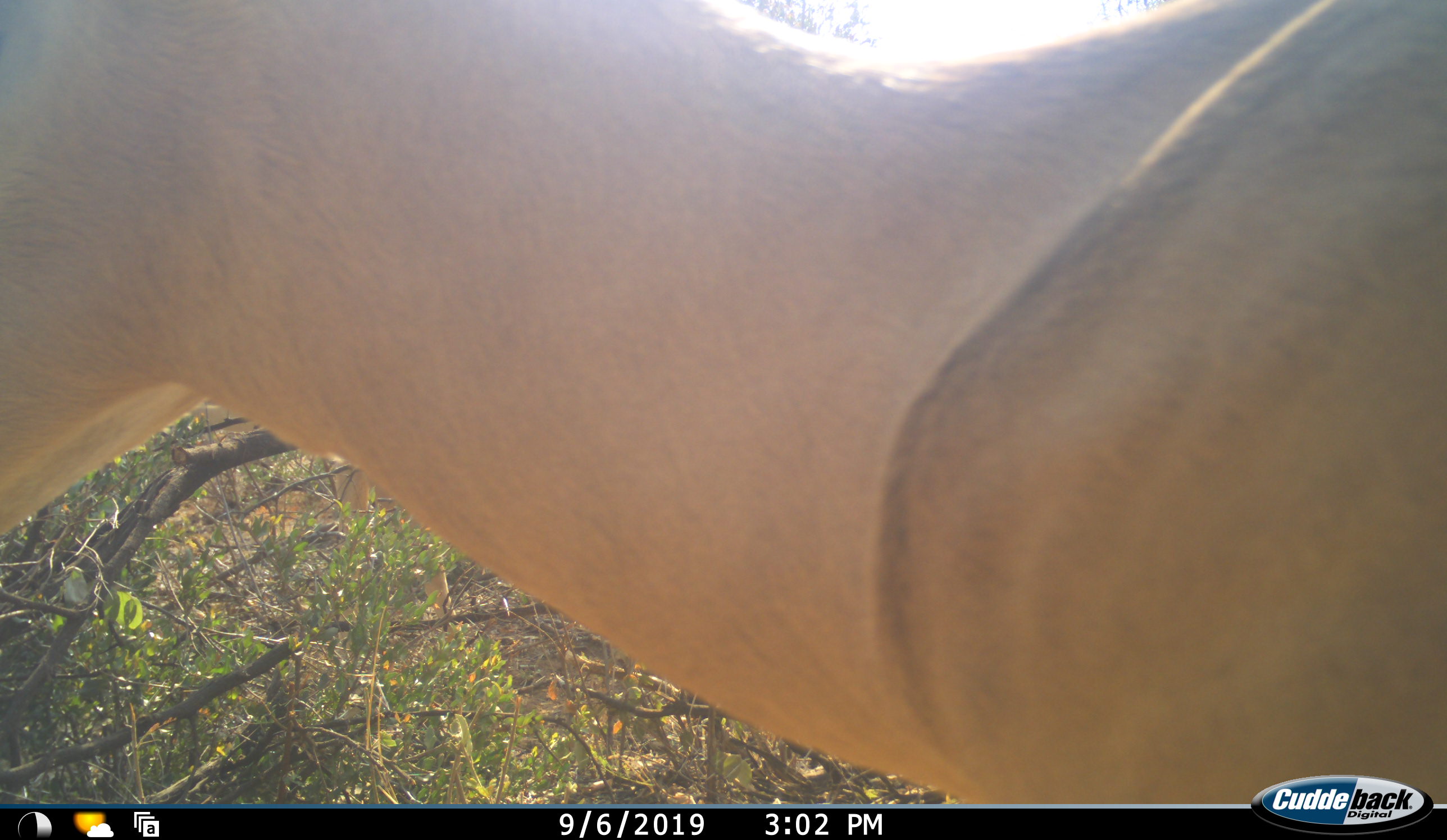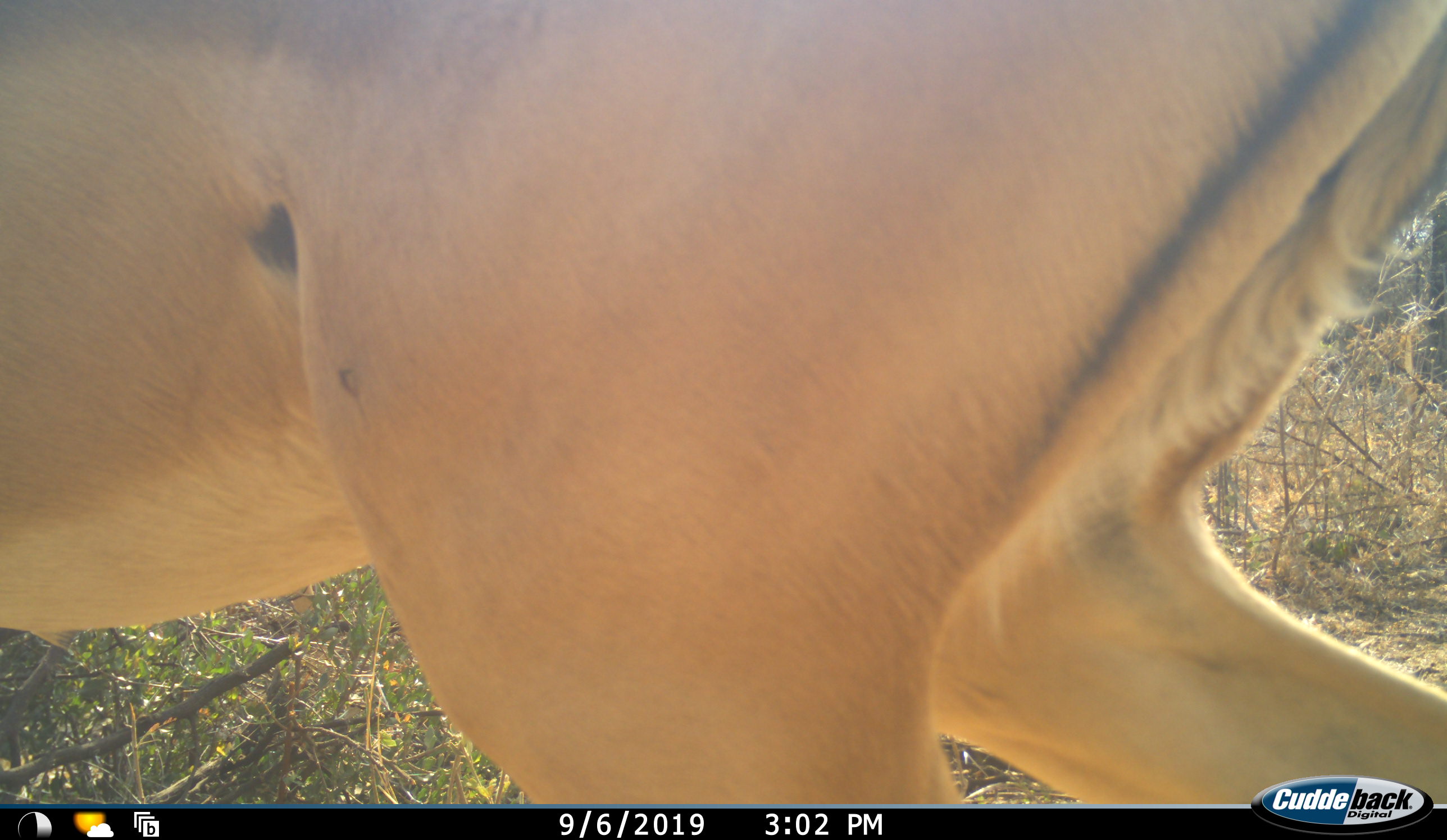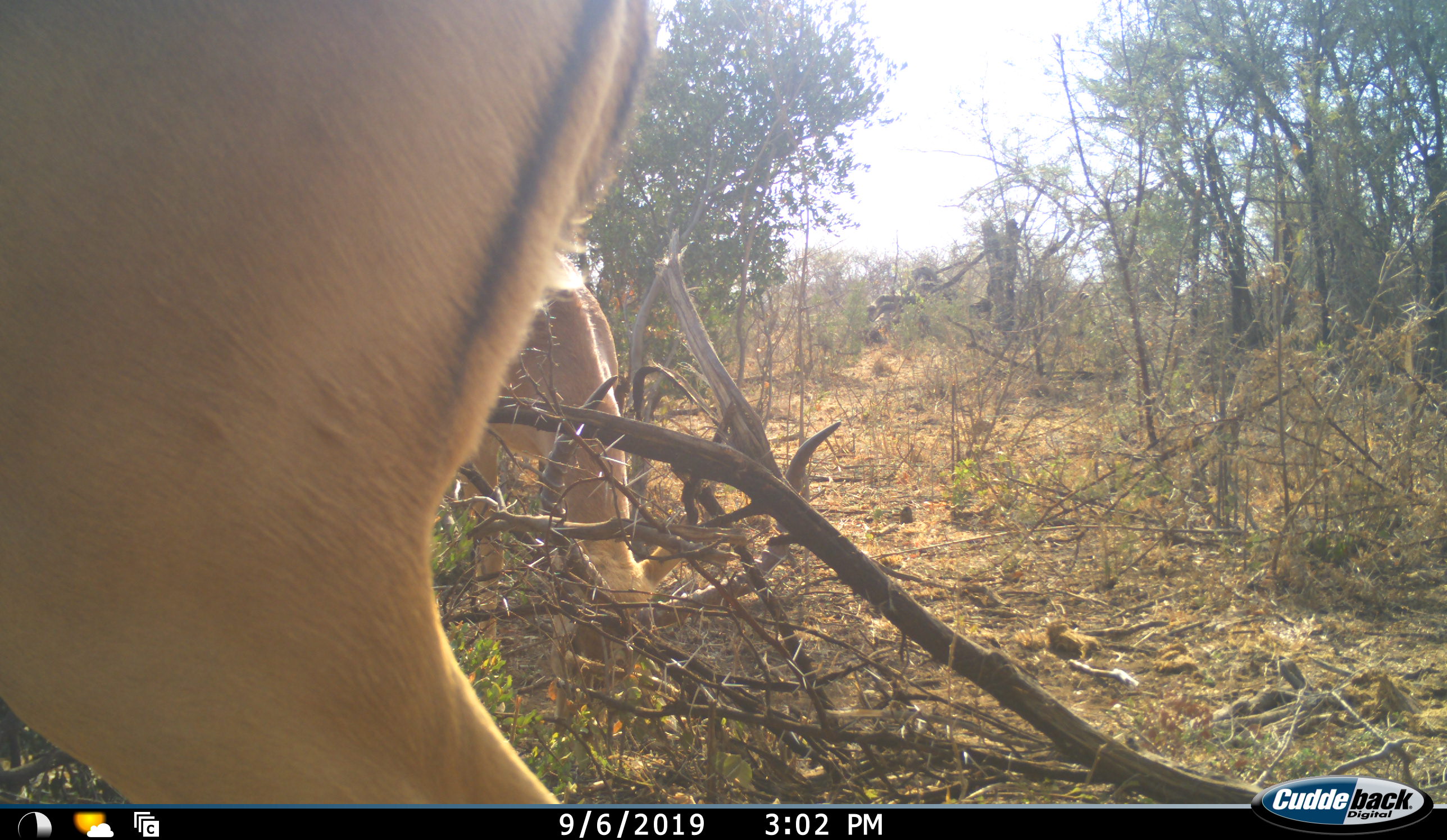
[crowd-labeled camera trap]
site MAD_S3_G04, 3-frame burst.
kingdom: Animalia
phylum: Chordata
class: Mammalia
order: Artiodactyla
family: Bovidae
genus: Aepyceros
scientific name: Aepyceros melampus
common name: impala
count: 2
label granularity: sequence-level